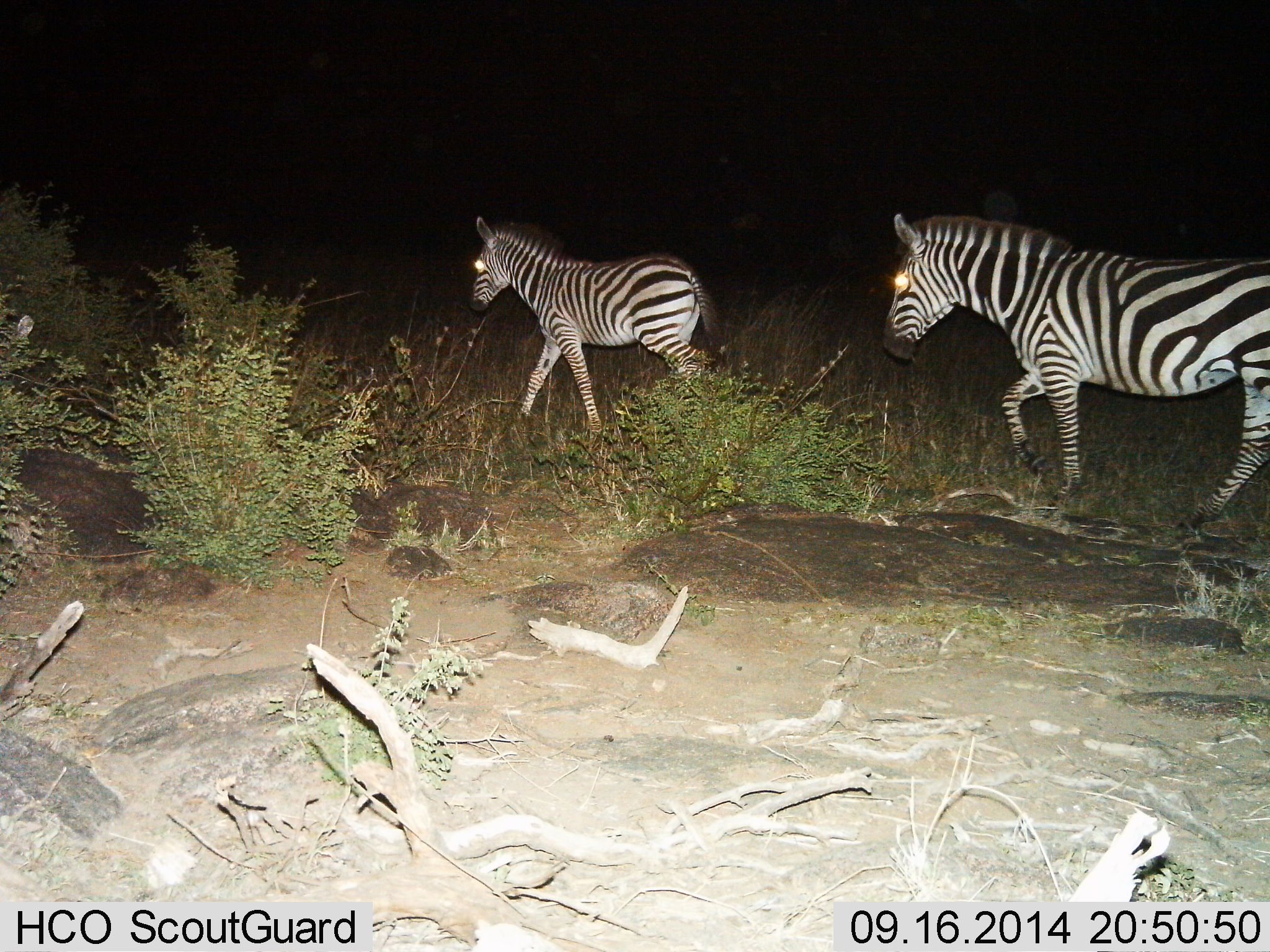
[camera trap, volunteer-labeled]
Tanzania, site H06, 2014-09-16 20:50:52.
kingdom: Animalia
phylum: Chordata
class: Mammalia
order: Perissodactyla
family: Equidae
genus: Equus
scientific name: Equus quagga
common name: plains zebra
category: zebra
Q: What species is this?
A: Zebra (plains zebra) (Equus quagga).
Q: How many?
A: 2.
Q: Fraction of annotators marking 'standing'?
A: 0%.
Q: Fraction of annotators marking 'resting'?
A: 0%.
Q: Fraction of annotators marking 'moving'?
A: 100%.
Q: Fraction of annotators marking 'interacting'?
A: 0%.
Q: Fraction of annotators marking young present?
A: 10%.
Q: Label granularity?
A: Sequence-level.